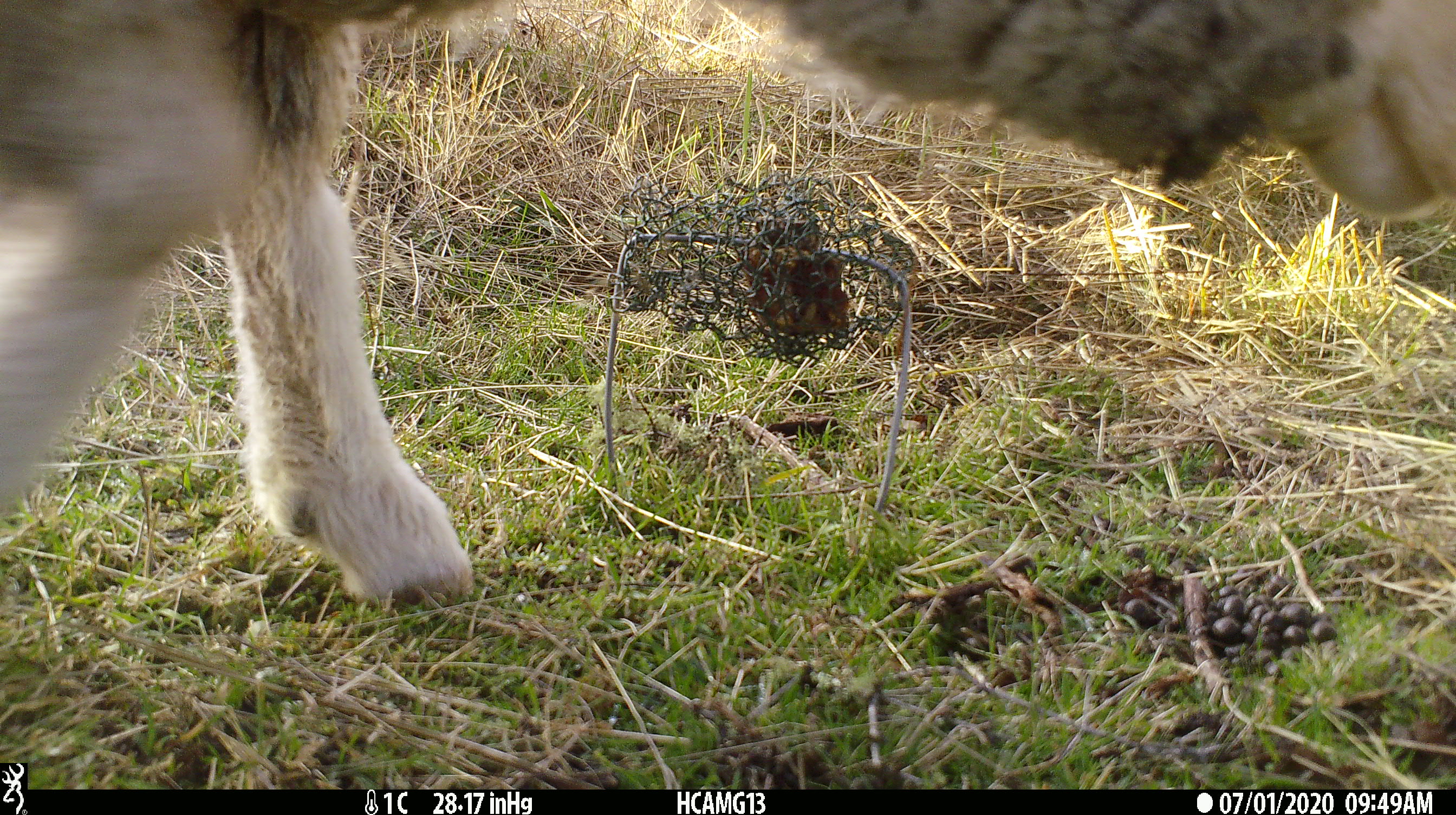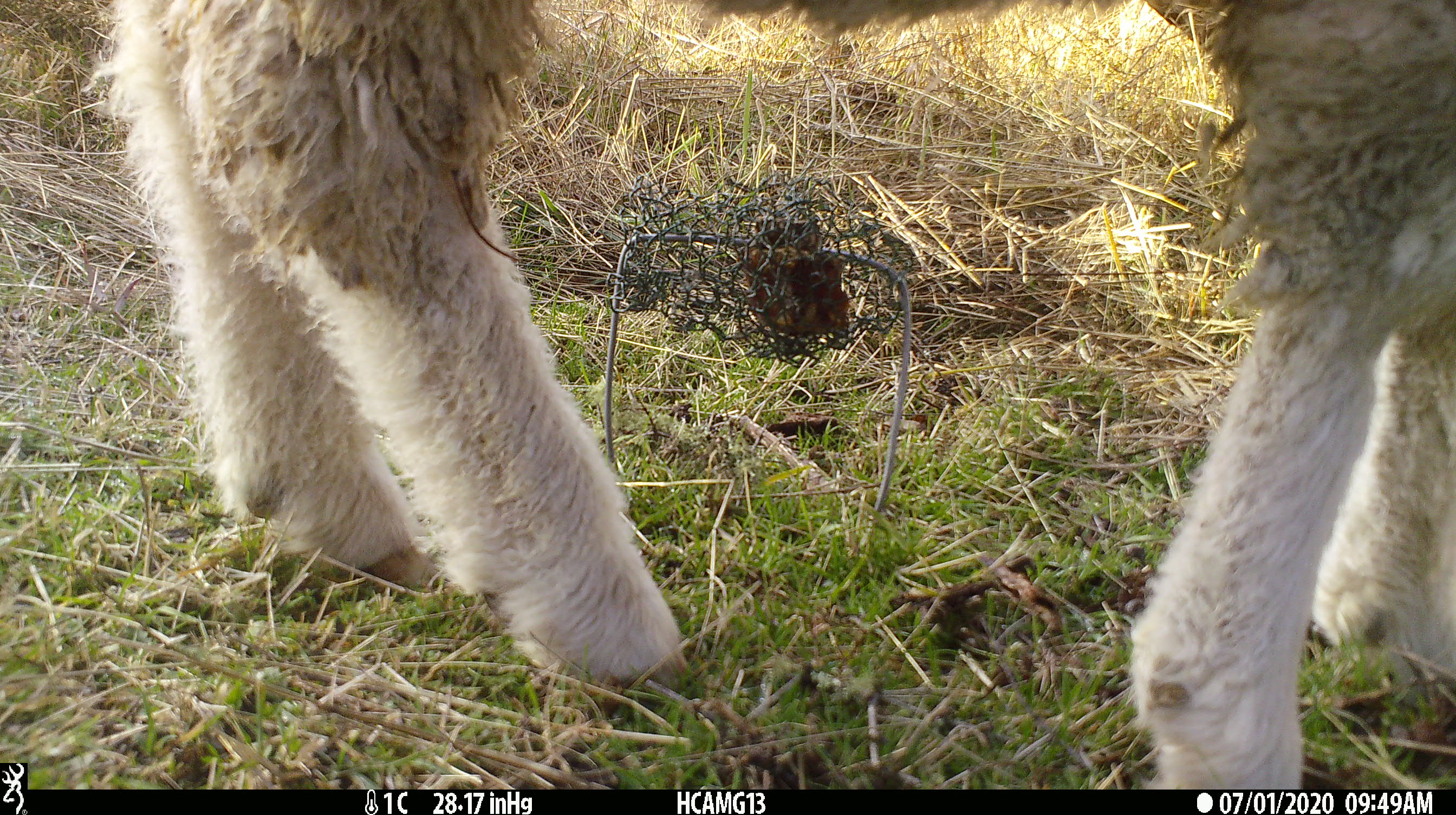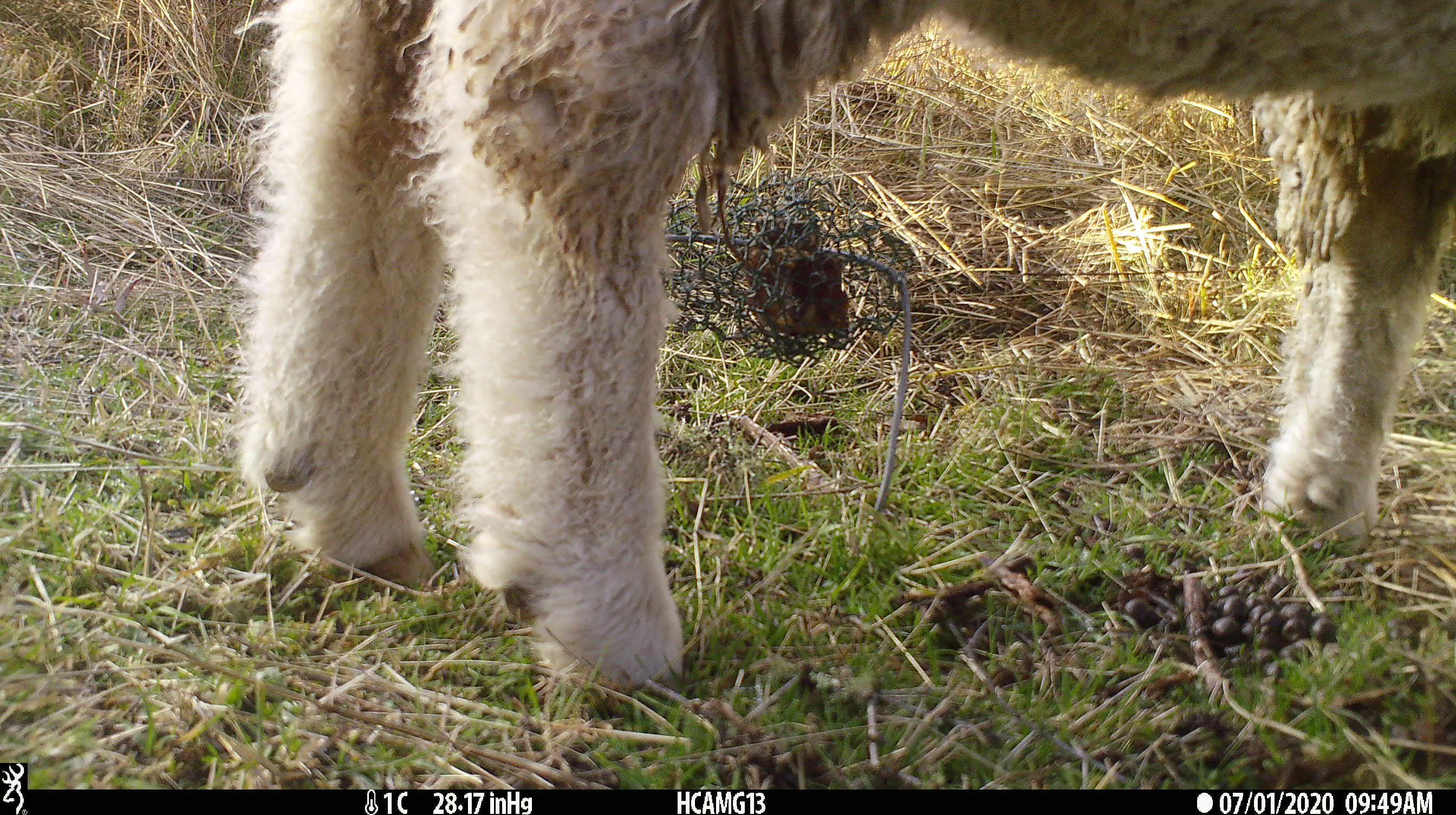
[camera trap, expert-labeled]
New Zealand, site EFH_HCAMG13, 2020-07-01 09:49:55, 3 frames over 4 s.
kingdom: Animalia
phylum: Chordata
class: Mammalia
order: Artiodactyla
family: Bovidae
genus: Ovis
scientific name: Ovis aries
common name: domestic sheep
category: sheep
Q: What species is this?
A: Sheep (domestic sheep) (Ovis aries).